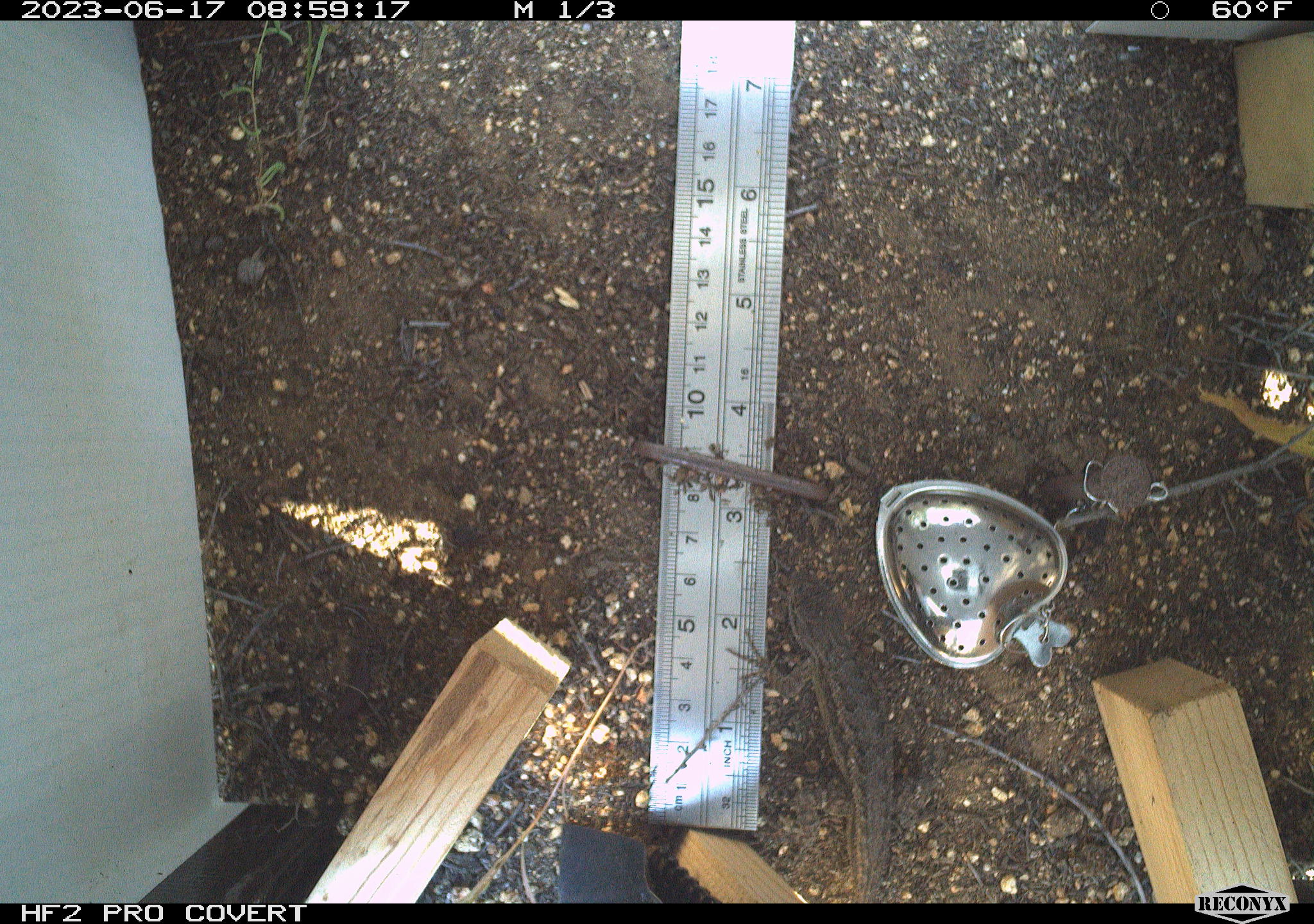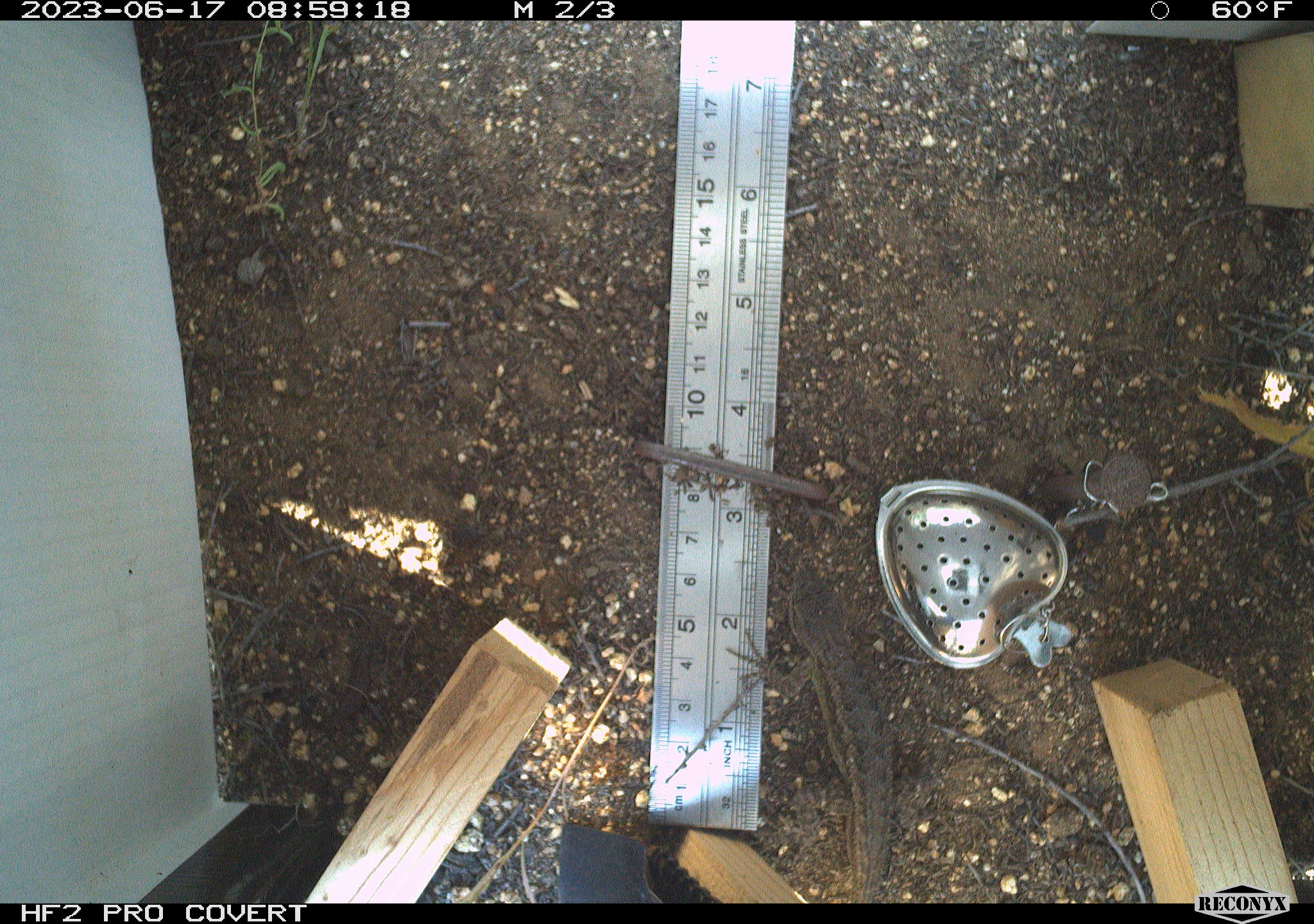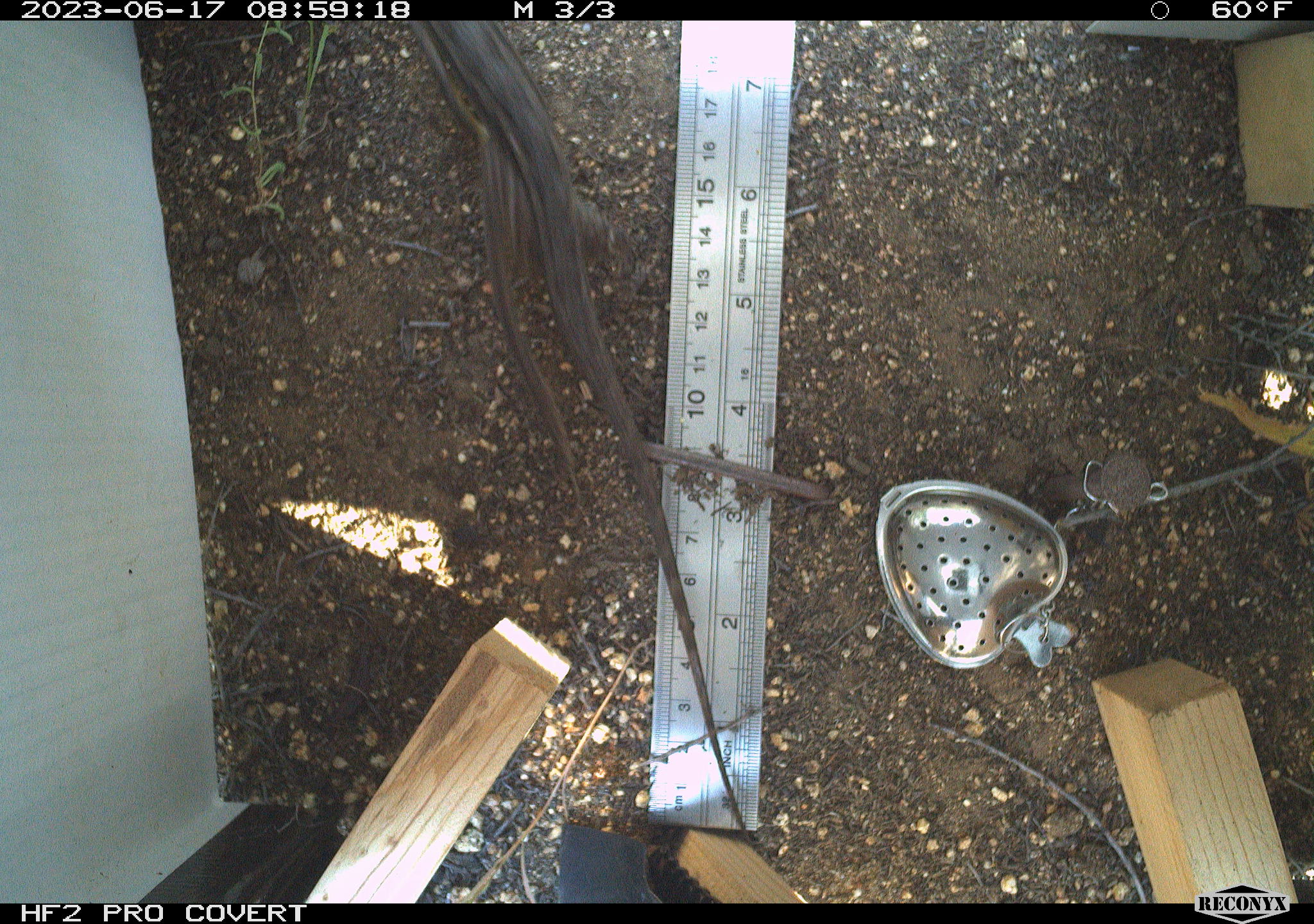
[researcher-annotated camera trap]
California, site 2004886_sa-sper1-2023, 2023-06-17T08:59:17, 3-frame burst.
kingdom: Animalia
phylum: Chordata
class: Reptilia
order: Squamata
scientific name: Squamata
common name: lizards and snakes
Lizards and snakes (Squamata).